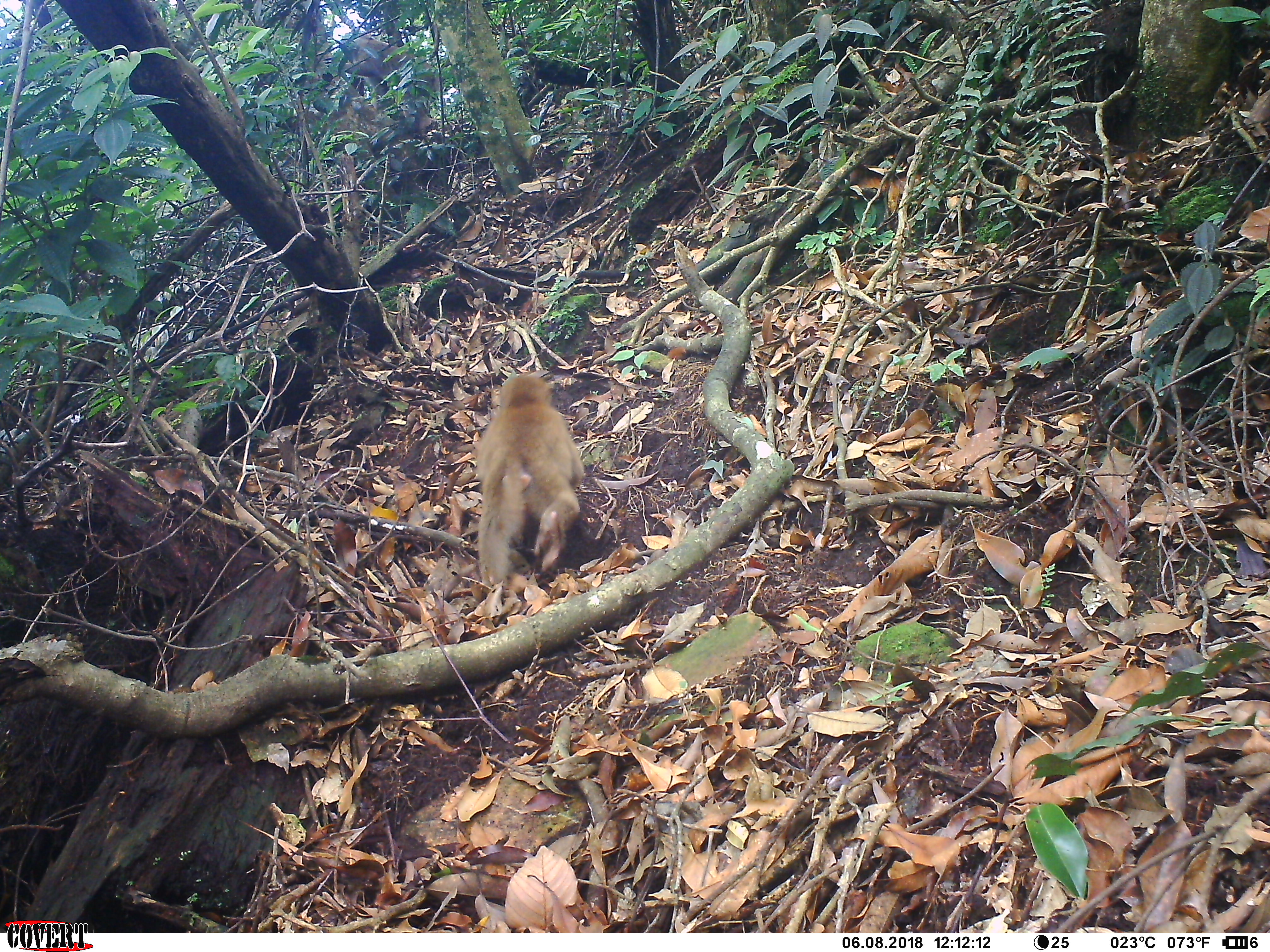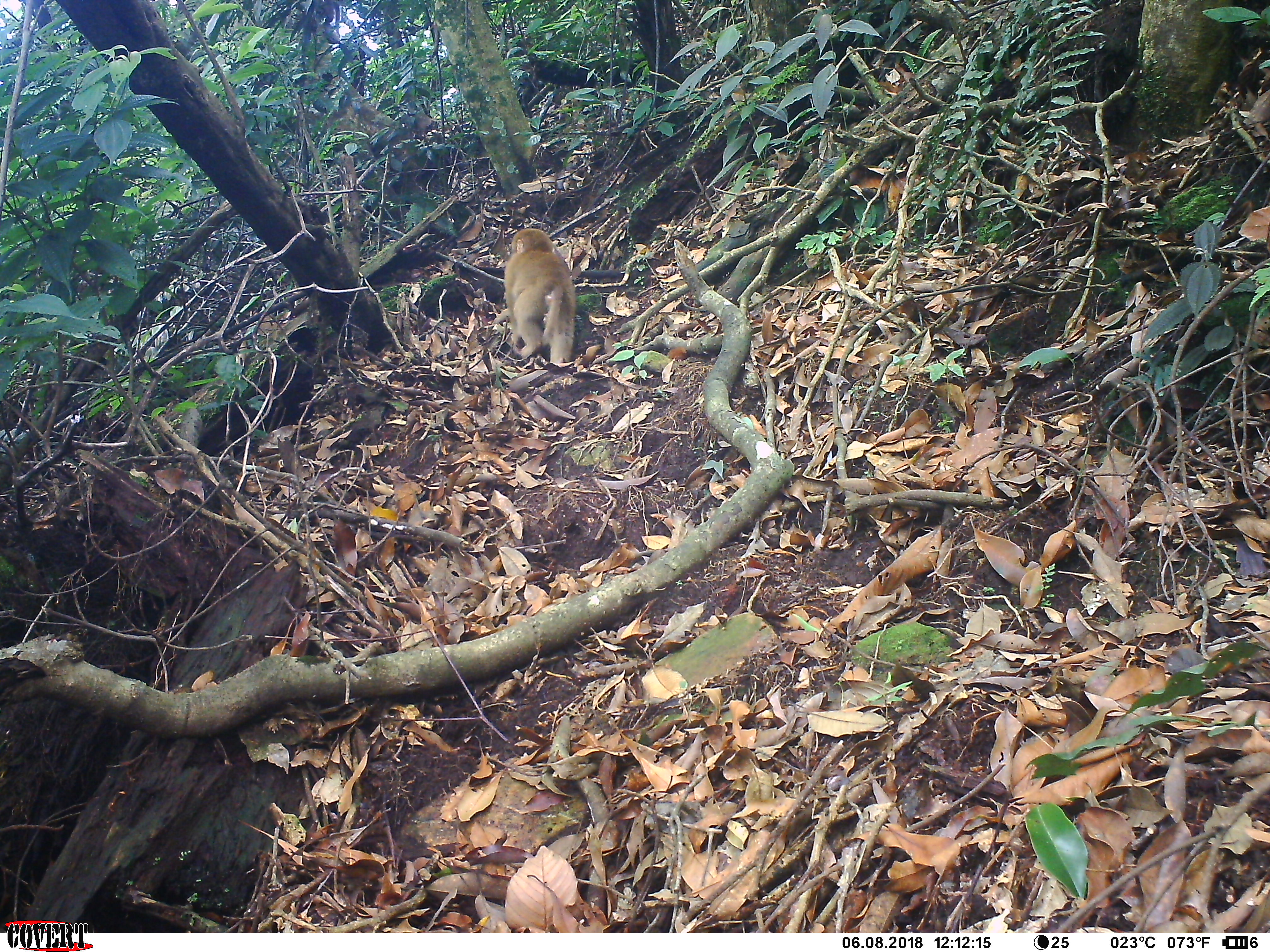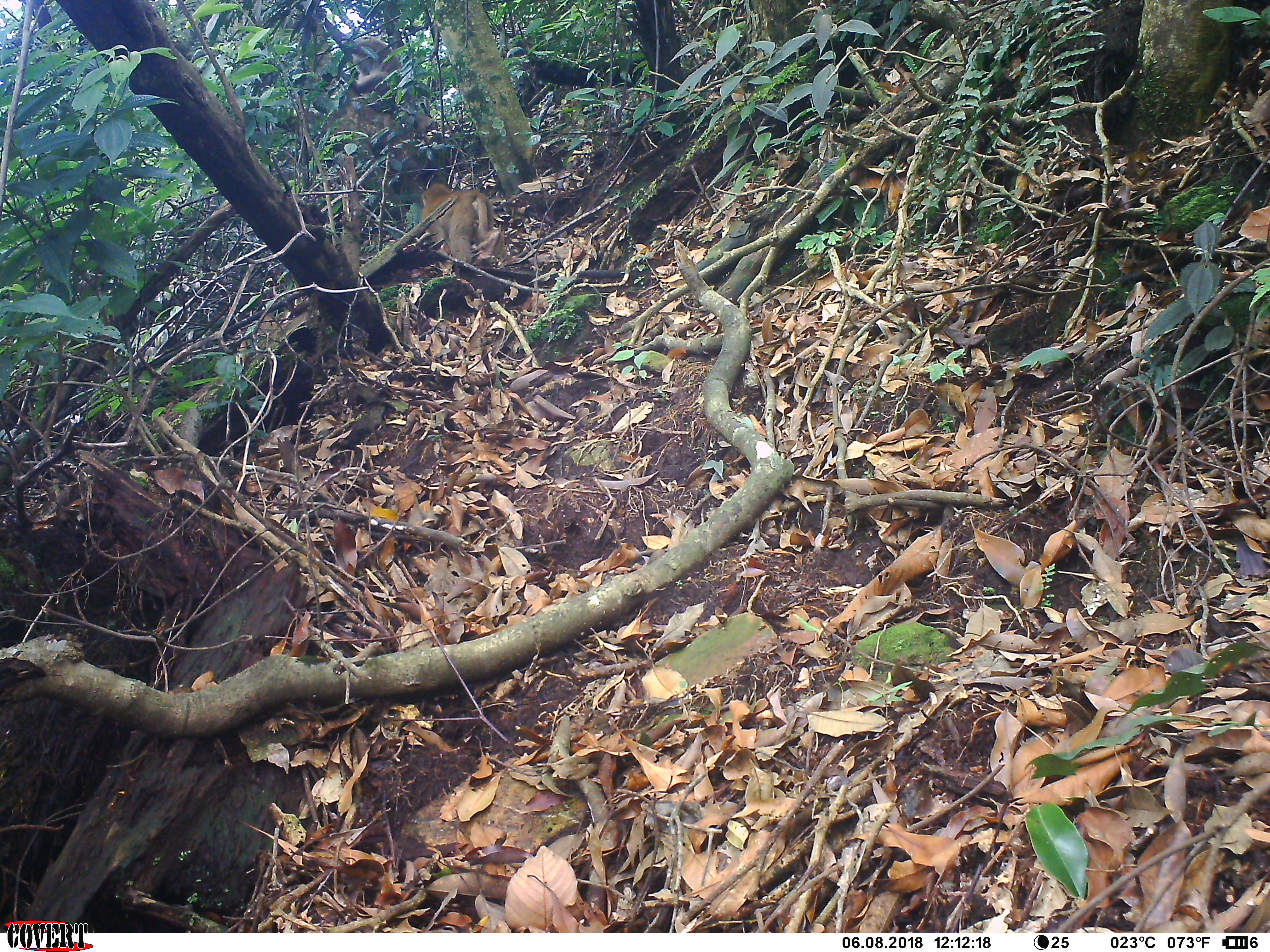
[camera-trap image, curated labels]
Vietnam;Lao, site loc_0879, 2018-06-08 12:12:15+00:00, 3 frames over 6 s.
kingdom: Animalia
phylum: Chordata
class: Mammalia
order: Primates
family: Cercopithecidae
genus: Macaca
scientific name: Macaca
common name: macaque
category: macaque not stump tailed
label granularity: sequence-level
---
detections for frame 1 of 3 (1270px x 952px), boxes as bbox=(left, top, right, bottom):
macaque not stump tailed: bbox=(474, 373, 585, 585); bbox=(324, 32, 443, 137)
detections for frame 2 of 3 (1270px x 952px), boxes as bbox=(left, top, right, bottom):
macaque not stump tailed: bbox=(493, 228, 576, 364)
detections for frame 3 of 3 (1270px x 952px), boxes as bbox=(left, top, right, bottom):
macaque not stump tailed: bbox=(351, 34, 436, 133); bbox=(421, 182, 494, 263)